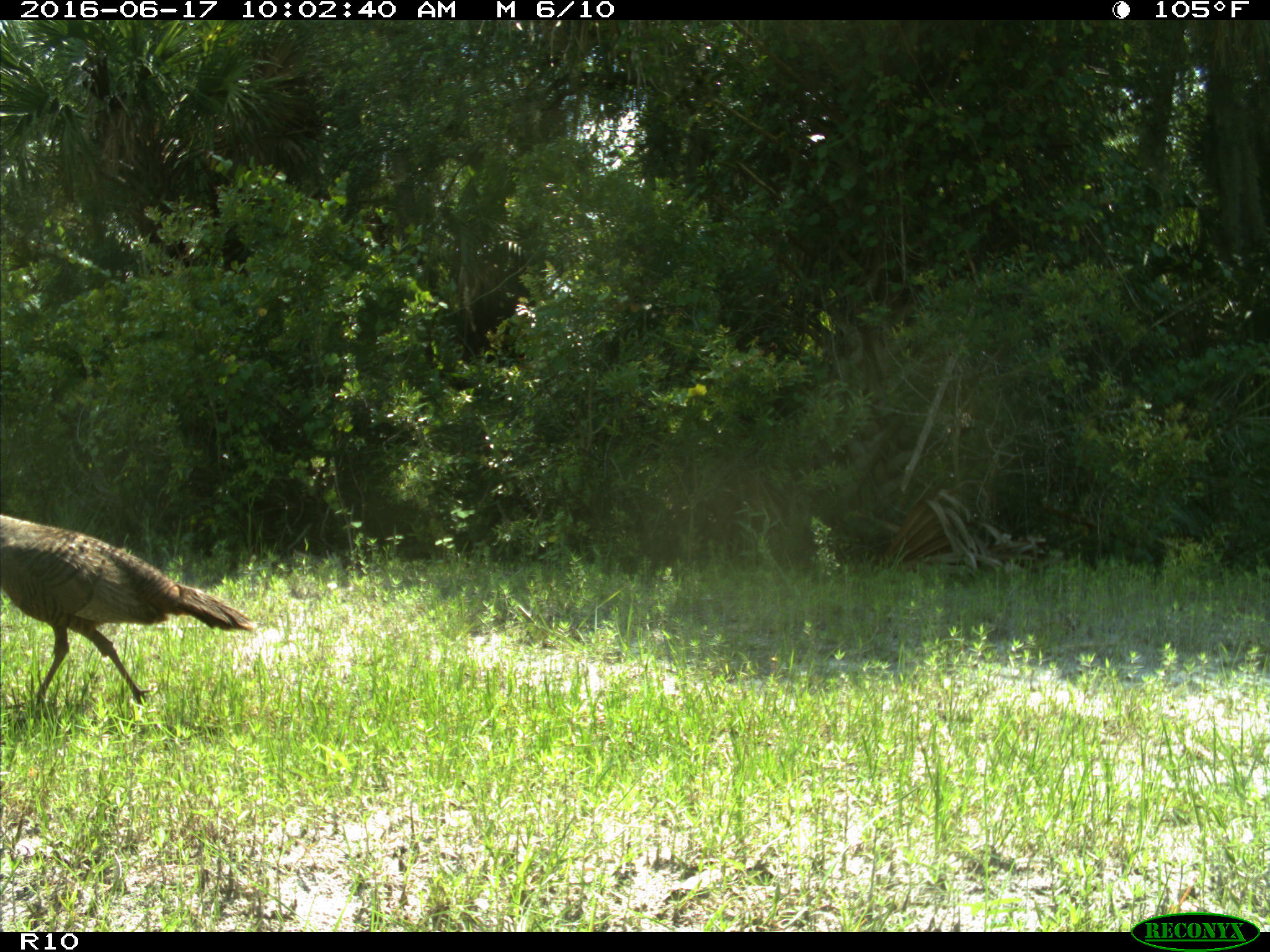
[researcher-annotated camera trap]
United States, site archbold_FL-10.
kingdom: Animalia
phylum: Chordata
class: Aves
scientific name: Aves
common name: birds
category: unidentified bird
Unidentified bird (birds) (Aves).